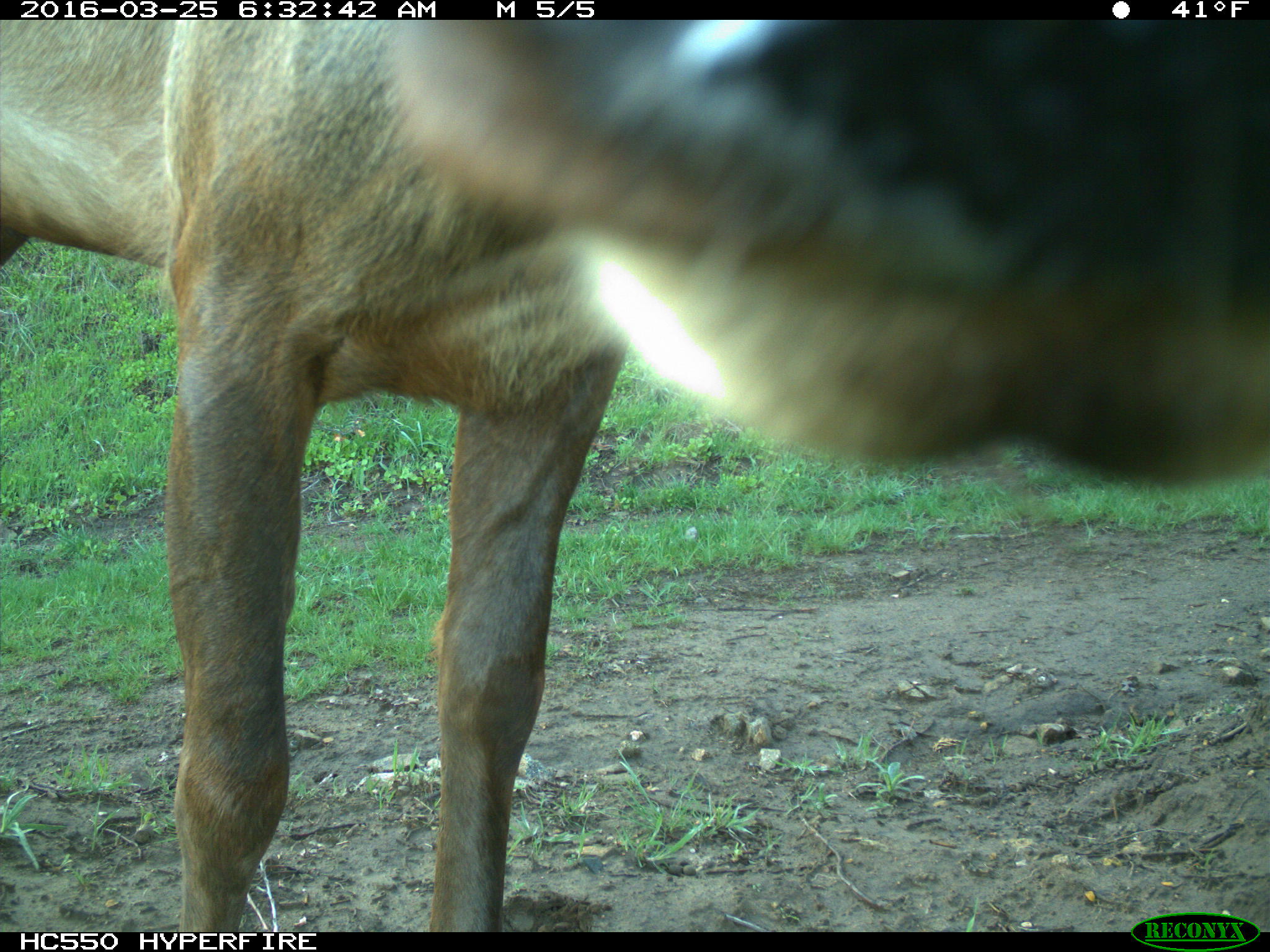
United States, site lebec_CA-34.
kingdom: Animalia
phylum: Chordata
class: Mammalia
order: Artiodactyla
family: Cervidae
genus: Cervus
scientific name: Cervus canadensis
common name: elk